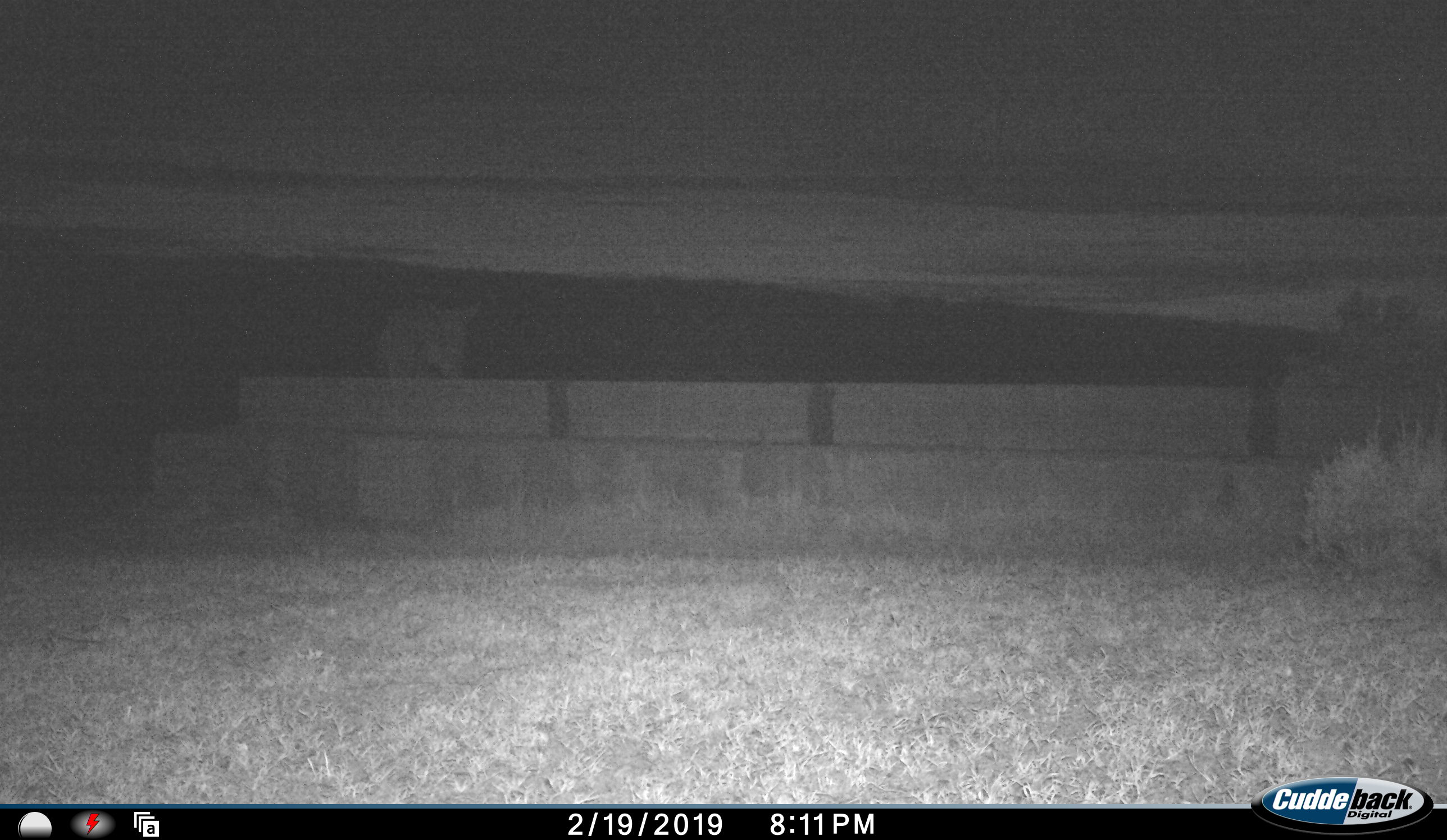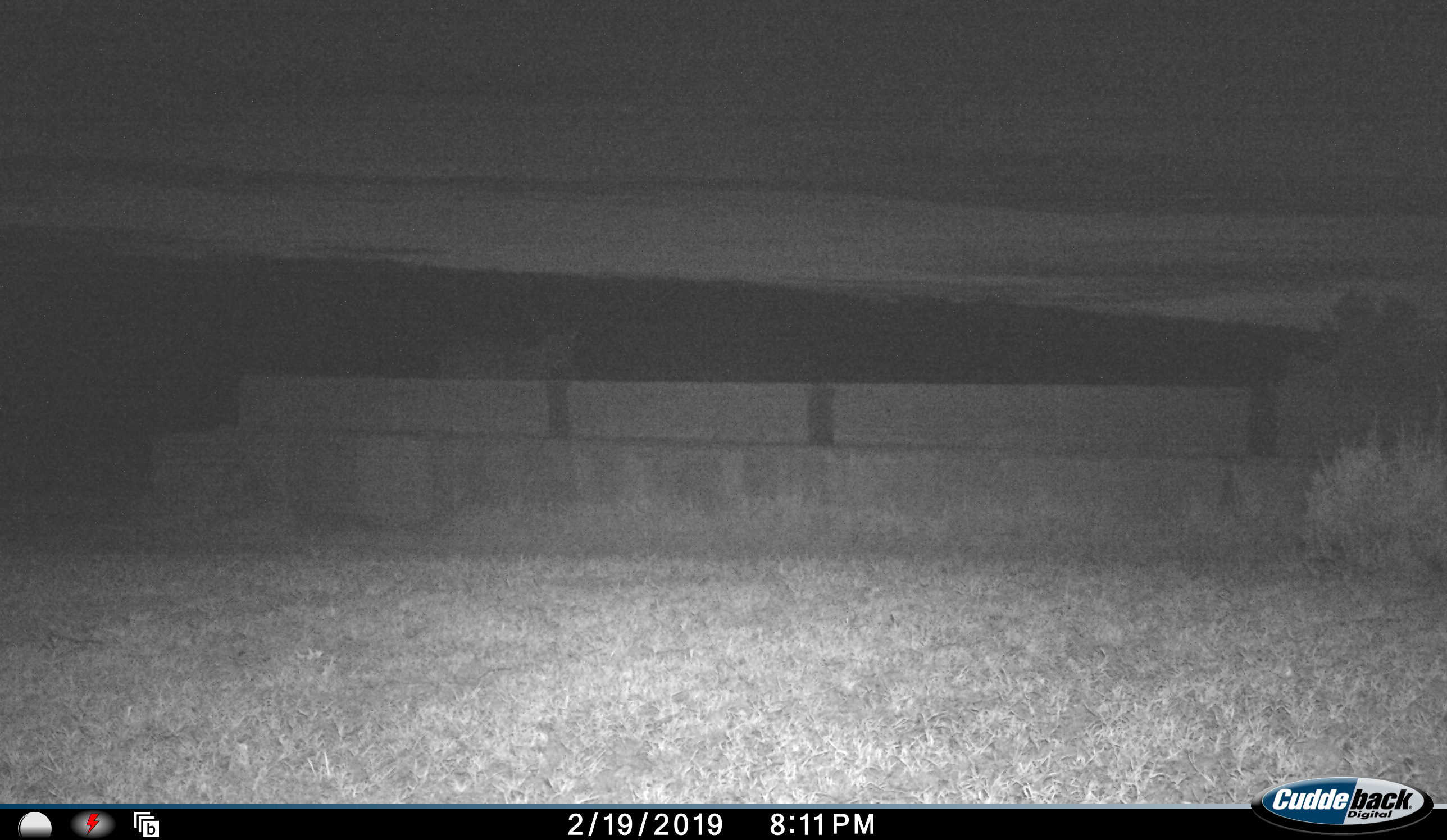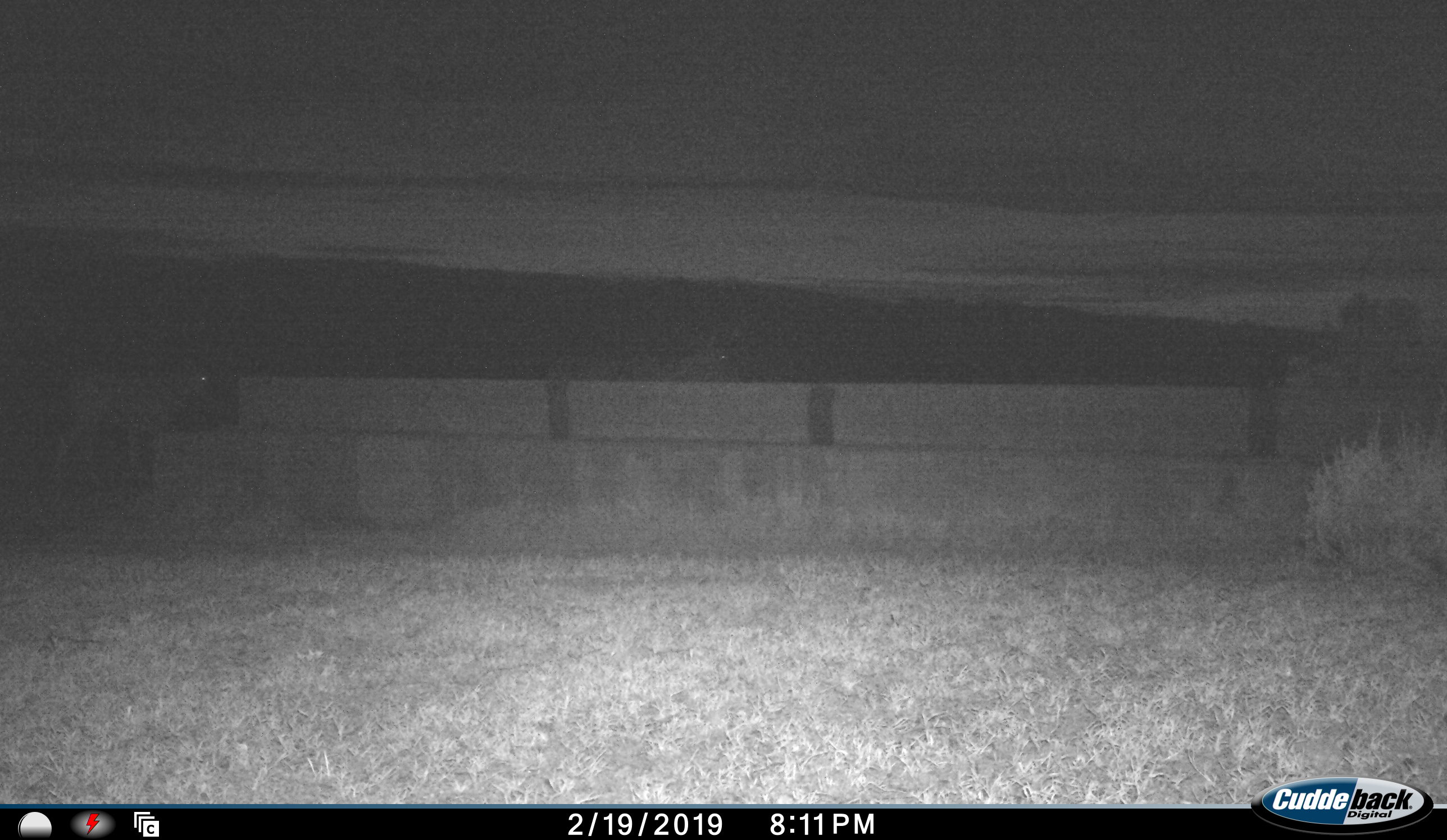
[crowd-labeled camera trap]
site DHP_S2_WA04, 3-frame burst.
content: unidentified animal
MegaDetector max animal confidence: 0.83